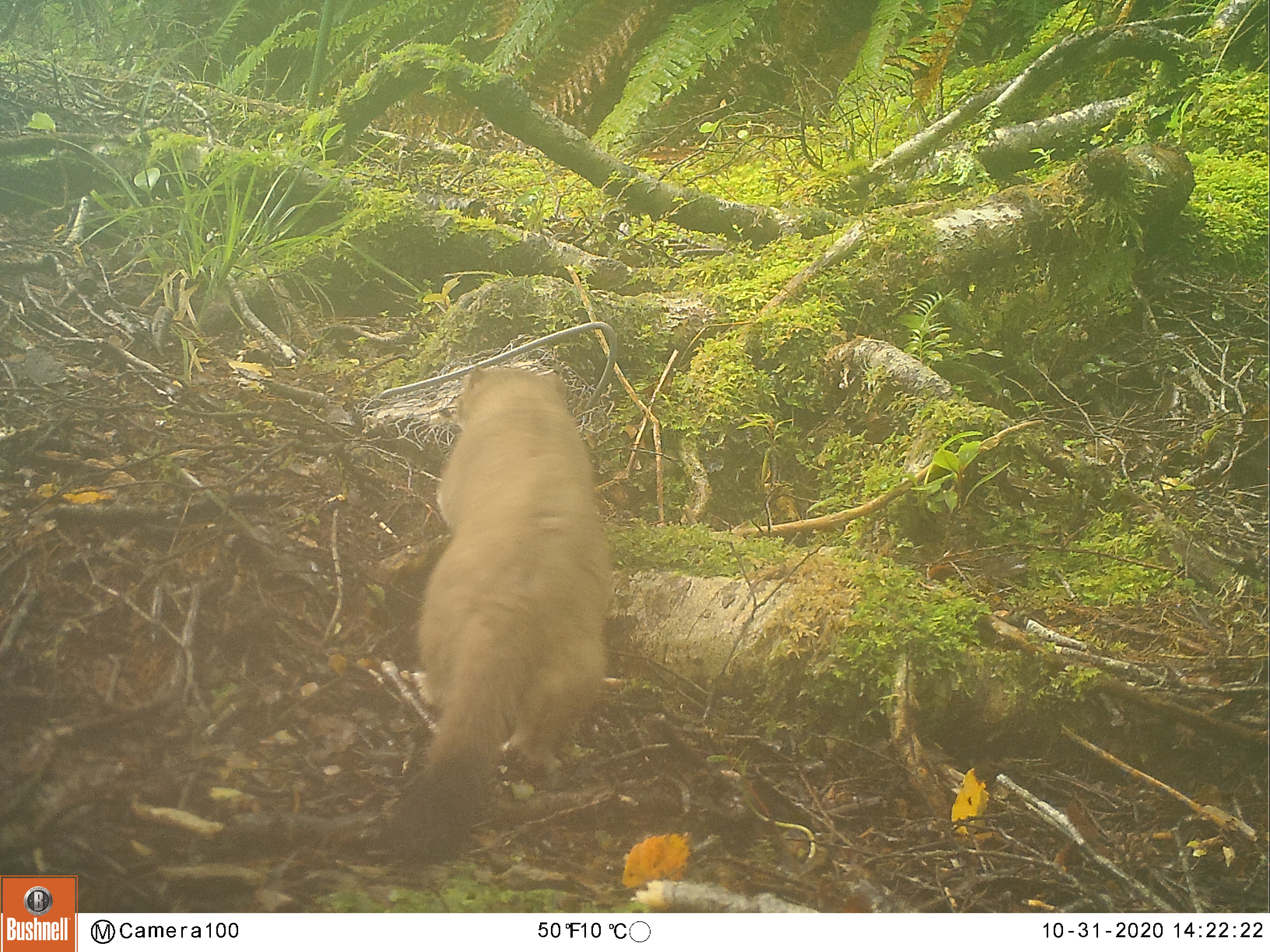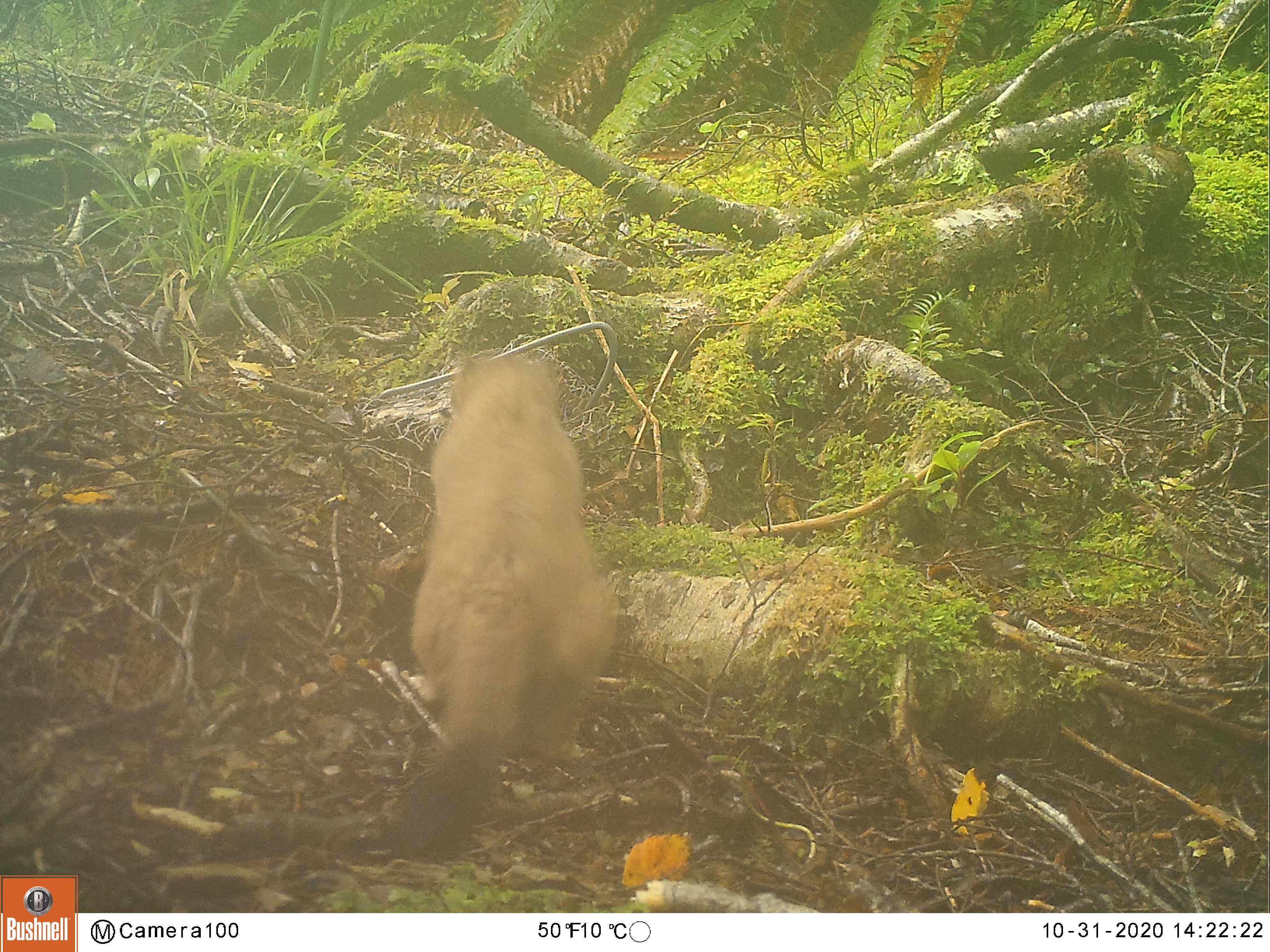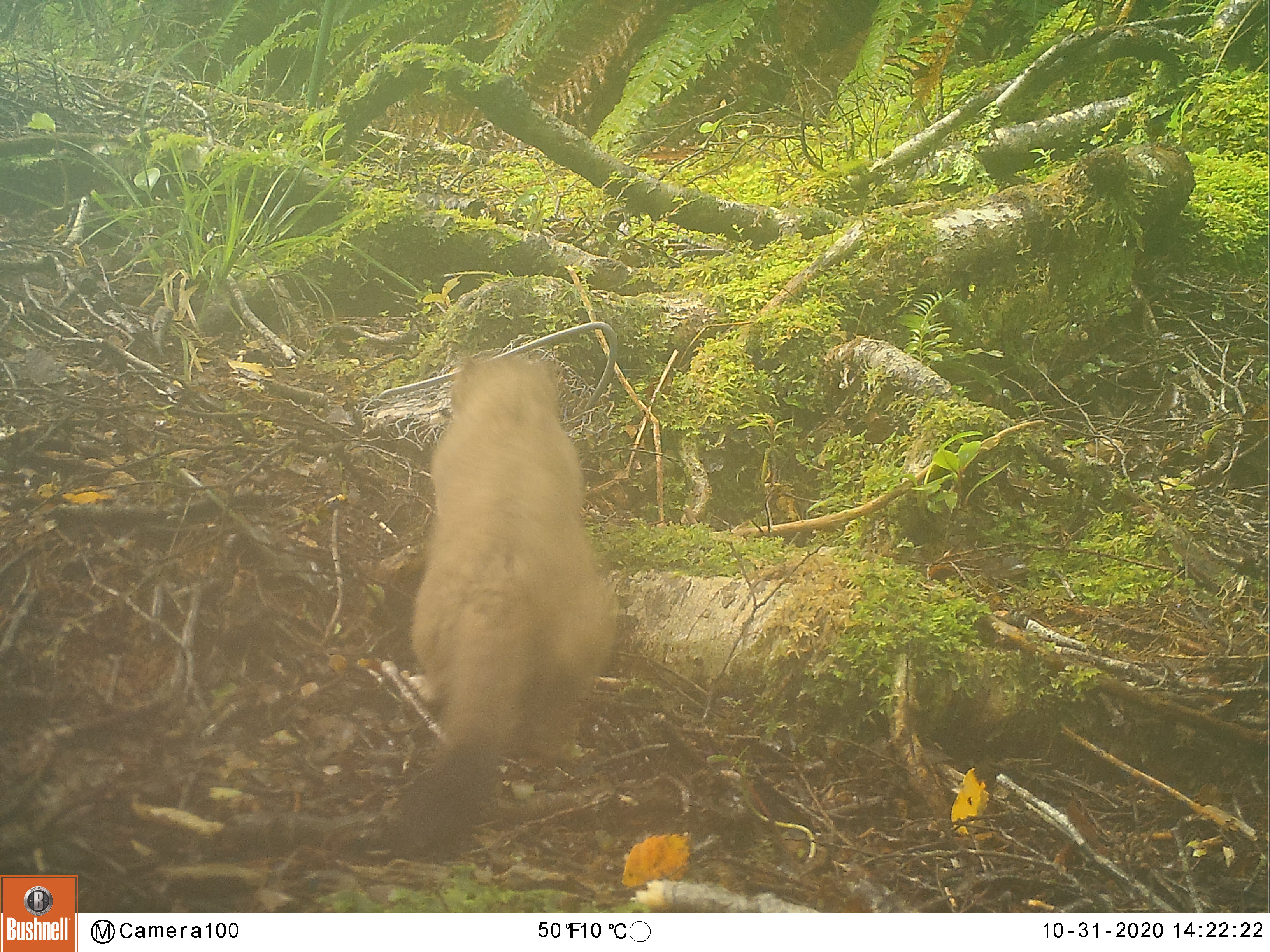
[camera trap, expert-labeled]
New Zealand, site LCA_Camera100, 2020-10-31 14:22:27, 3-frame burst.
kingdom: Animalia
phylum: Chordata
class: Mammalia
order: Carnivora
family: Mustelidae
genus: Mustela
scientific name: Mustela erminea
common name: stoat